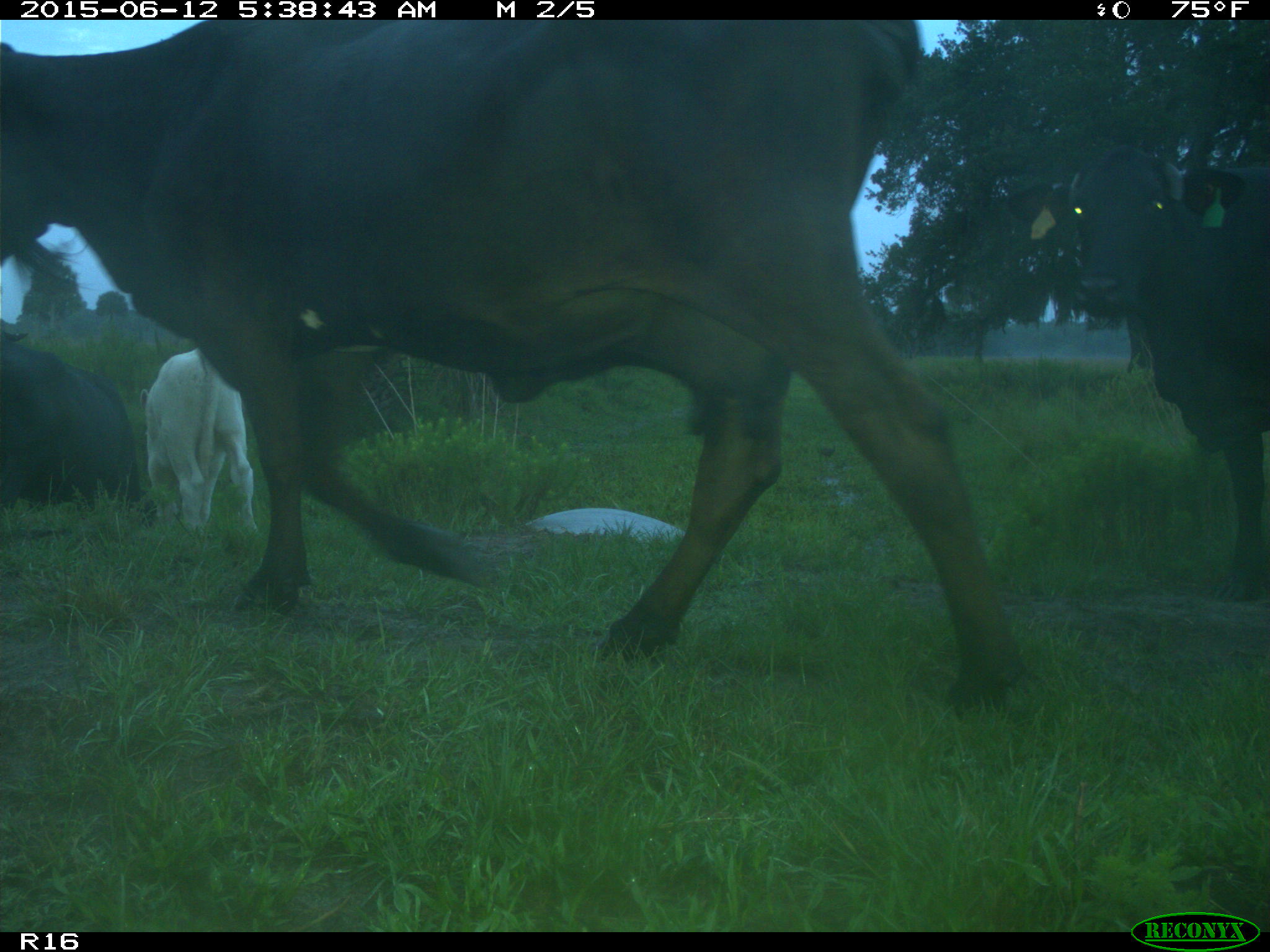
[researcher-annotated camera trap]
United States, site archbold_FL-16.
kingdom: Animalia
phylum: Chordata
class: Mammalia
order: Artiodactyla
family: Bovidae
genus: Bos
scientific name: Bos taurus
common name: domestic cow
Bos taurus (domestic cow).